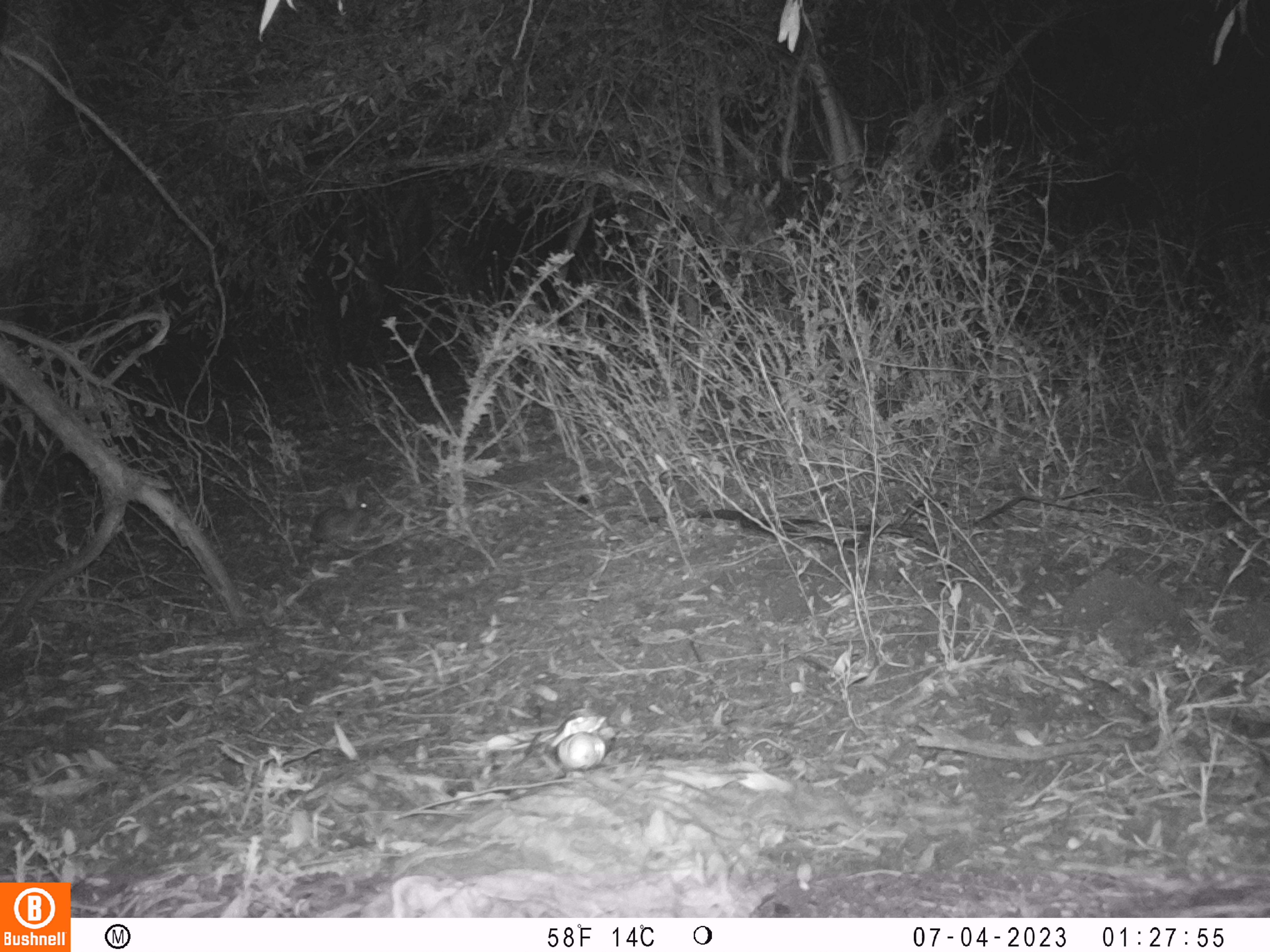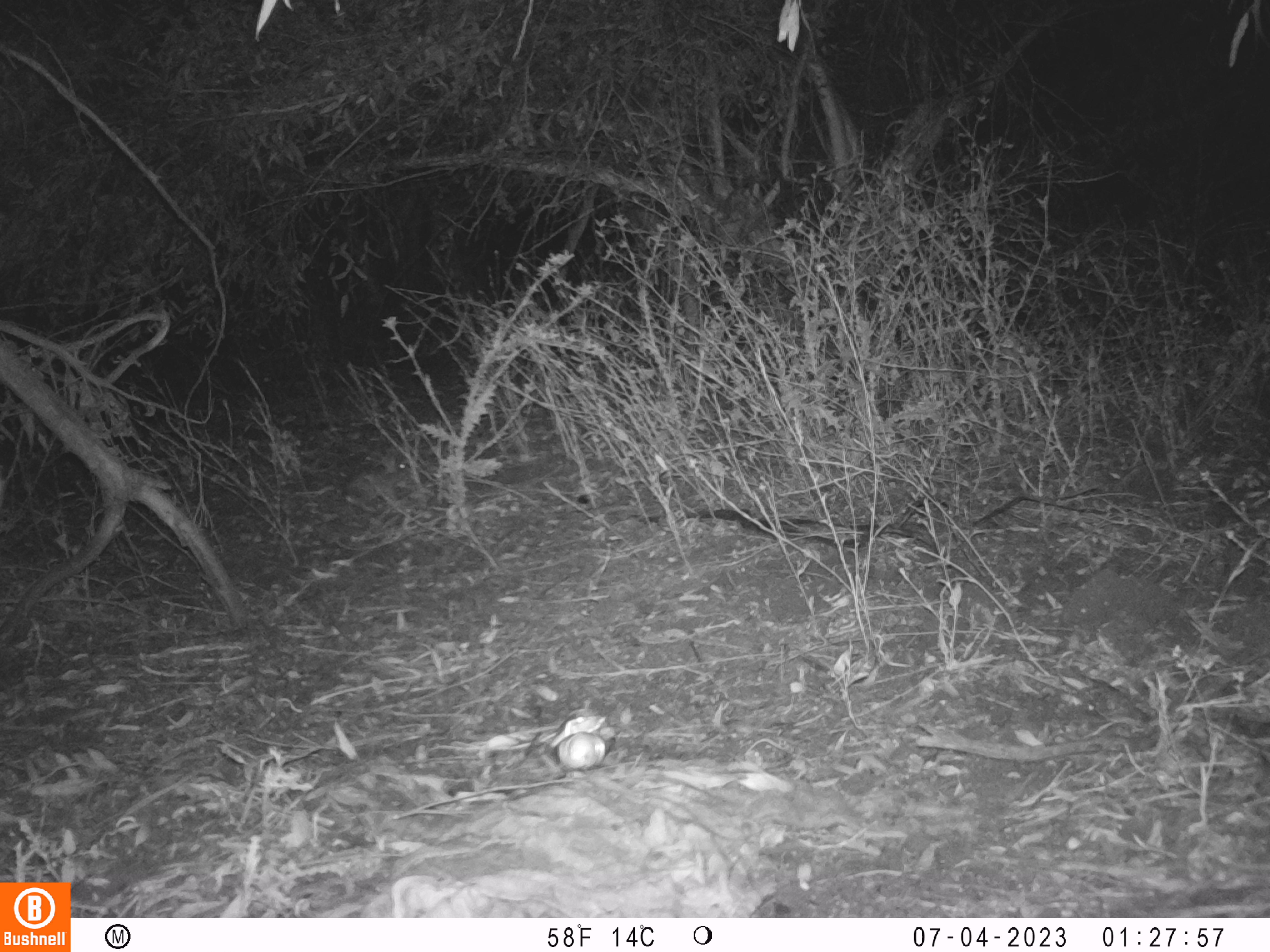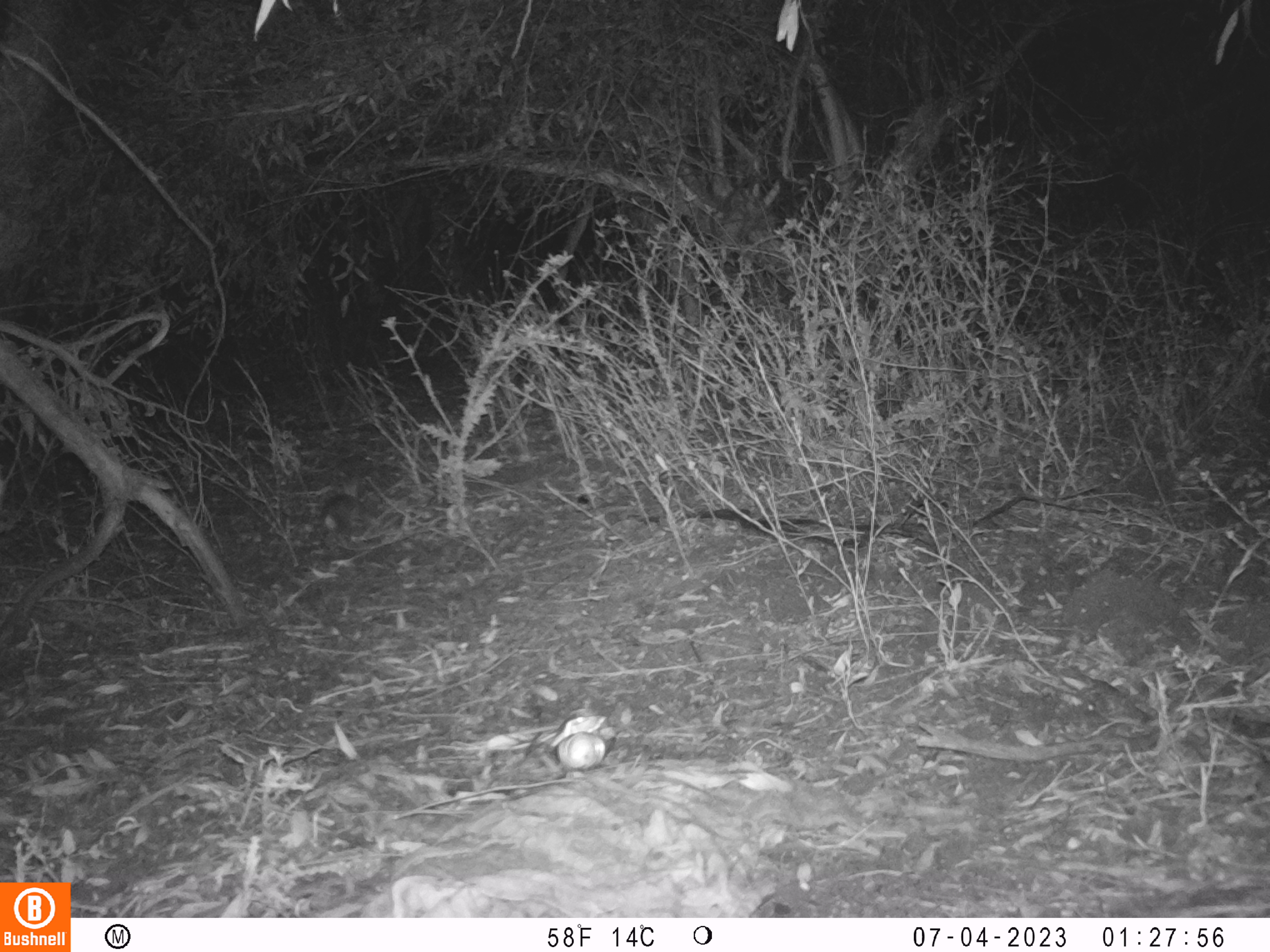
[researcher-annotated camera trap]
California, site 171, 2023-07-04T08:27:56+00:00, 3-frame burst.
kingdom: Animalia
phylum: Chordata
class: Mammalia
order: Lagomorpha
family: Leporidae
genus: Sylvilagus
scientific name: Sylvilagus bachmani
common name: brush rabbit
Brush rabbit (Sylvilagus bachmani).